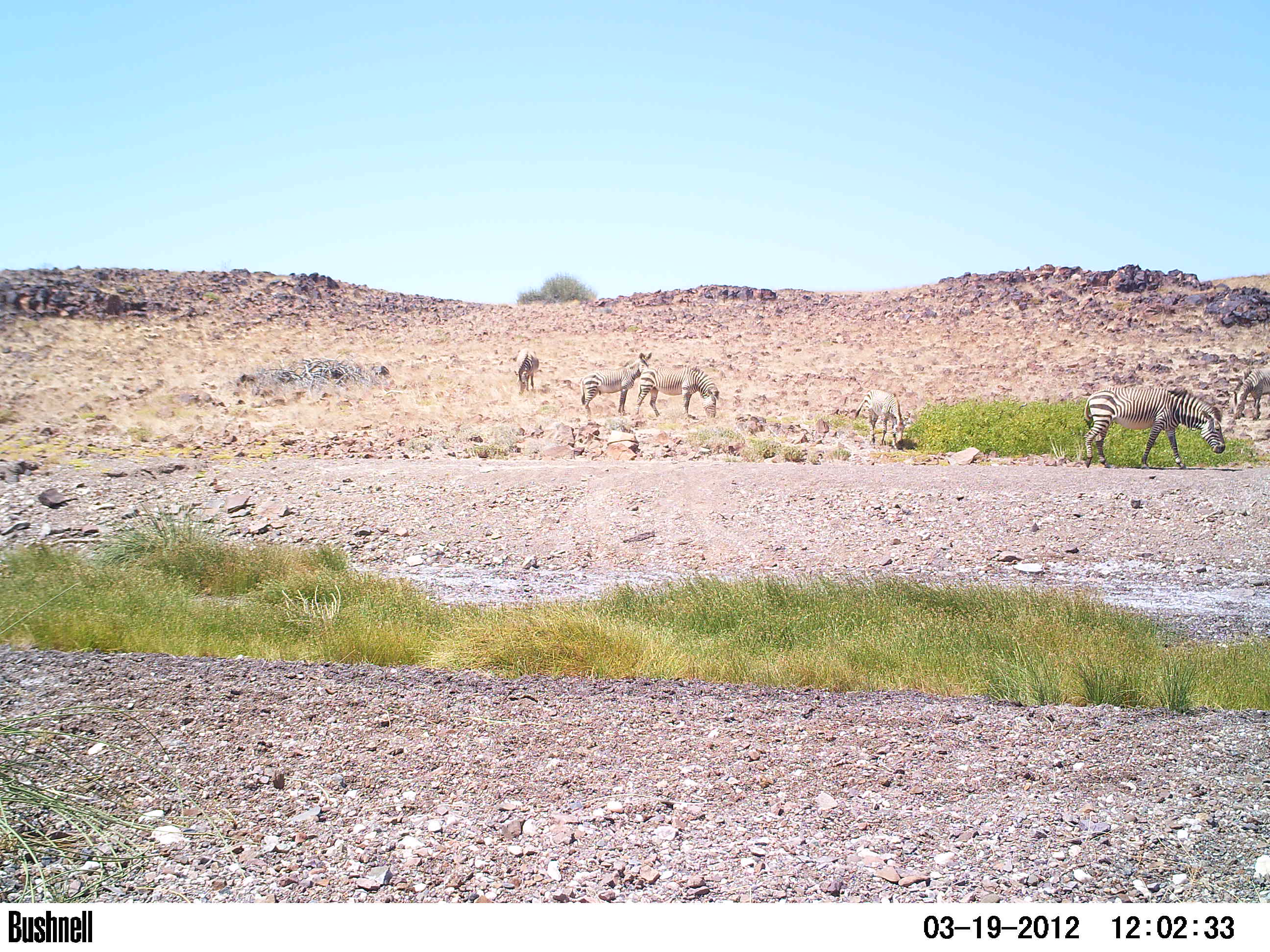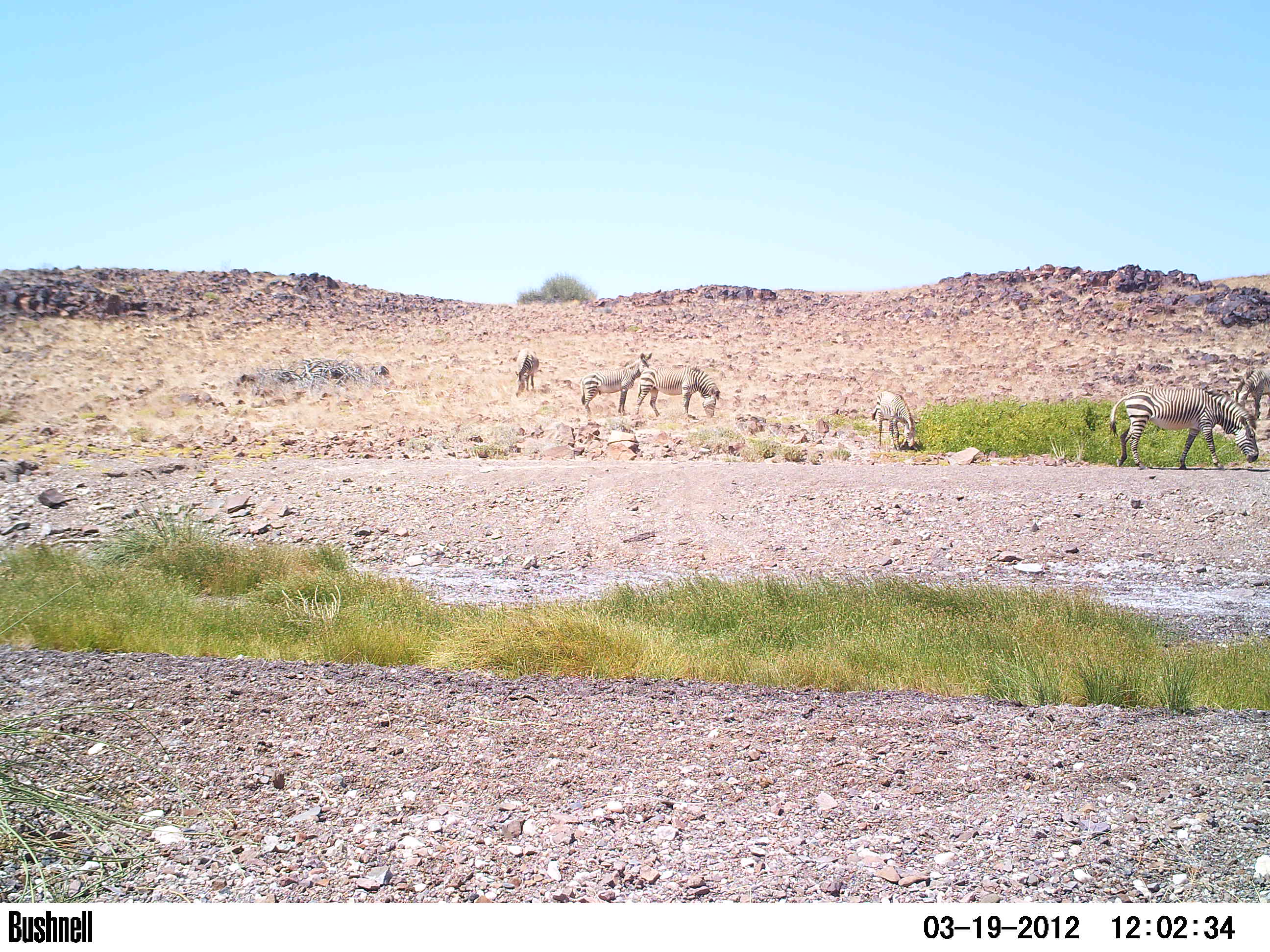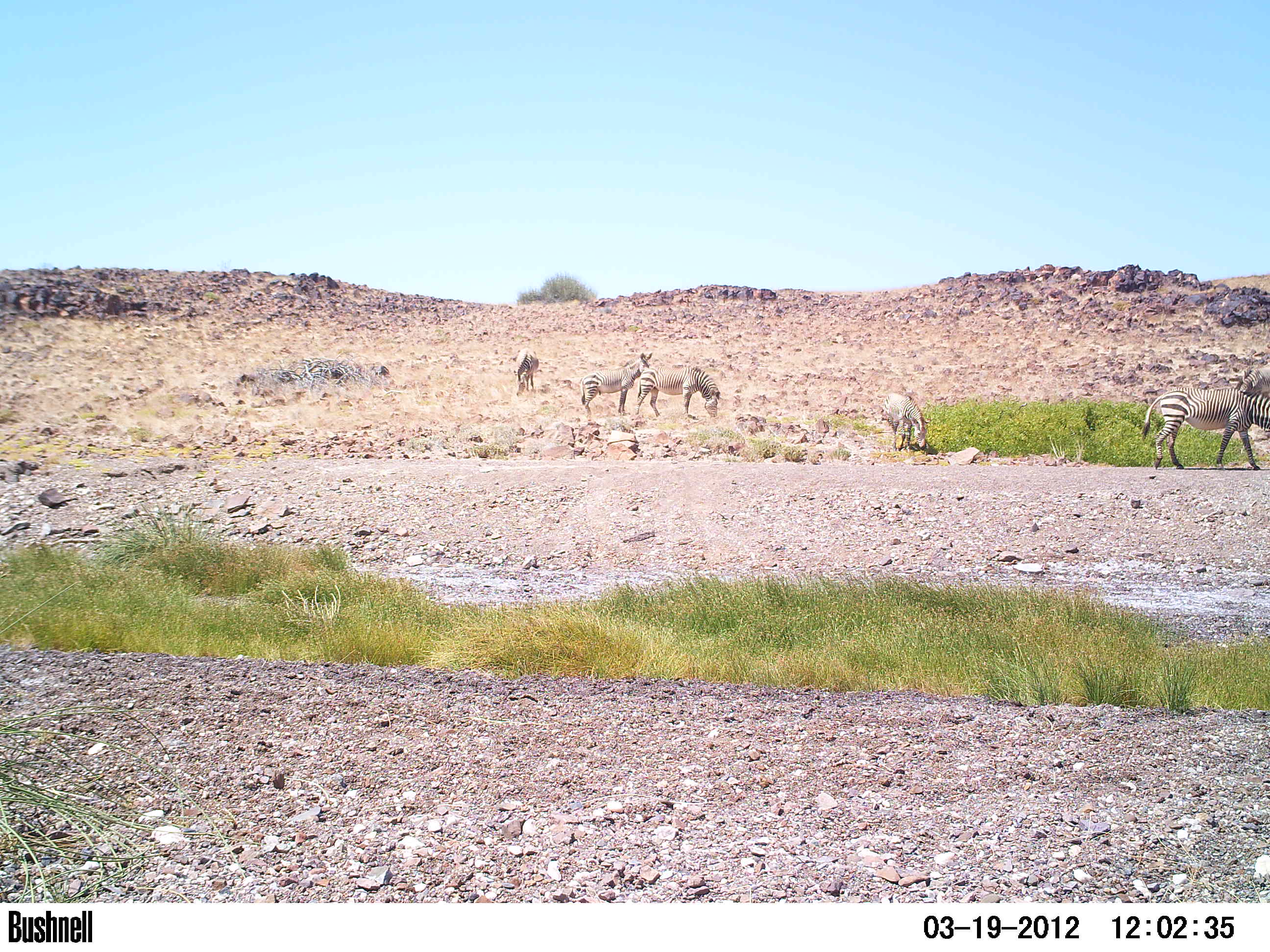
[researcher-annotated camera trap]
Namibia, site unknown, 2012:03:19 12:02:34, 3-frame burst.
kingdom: Animalia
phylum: Chordata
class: Mammalia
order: Perissodactyla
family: Equidae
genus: Equus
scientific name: Equus zebra hartmannae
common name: hartmann's mountain zebra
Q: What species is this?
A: Equus zebra hartmannae (hartmann's mountain zebra).